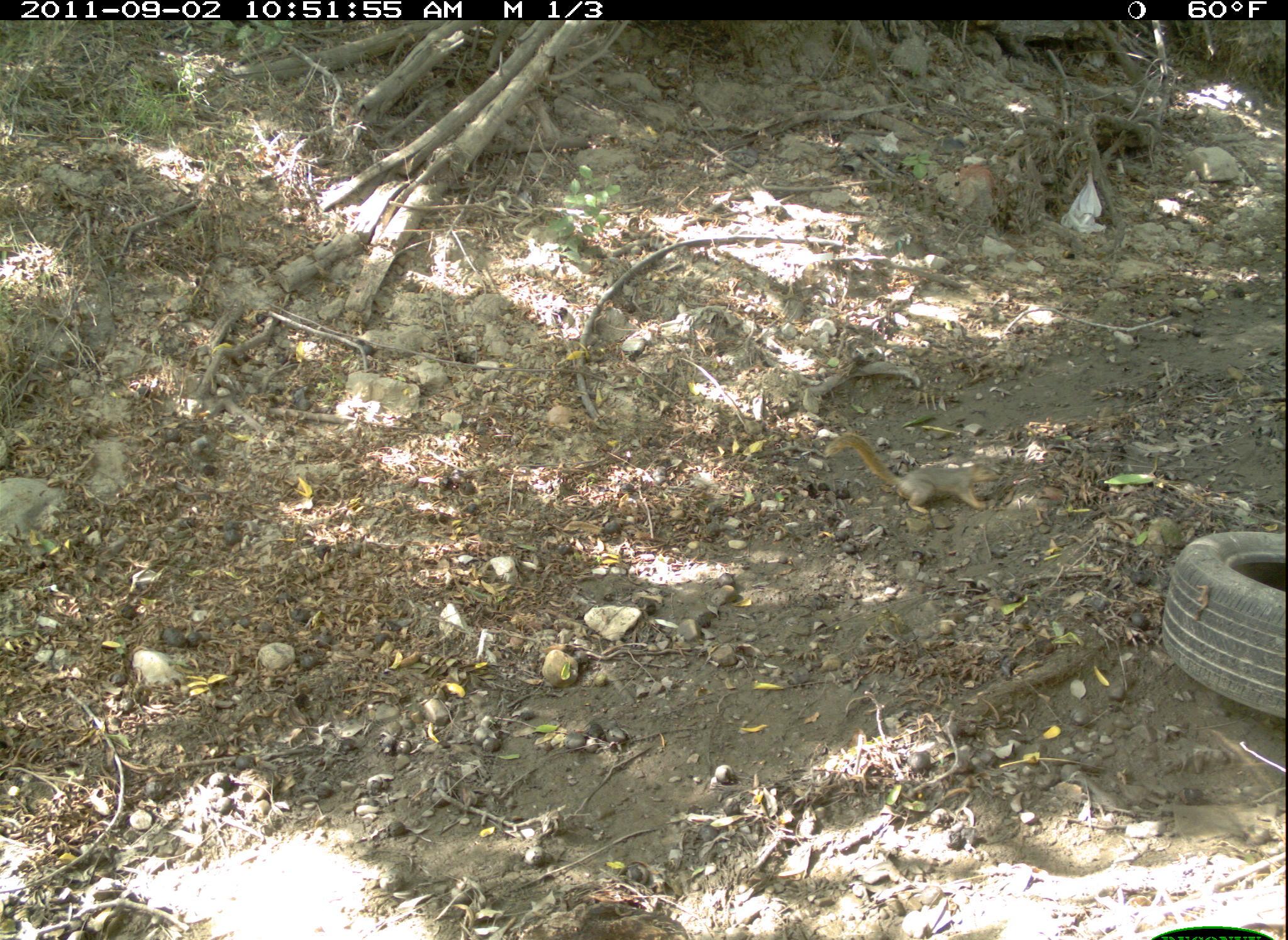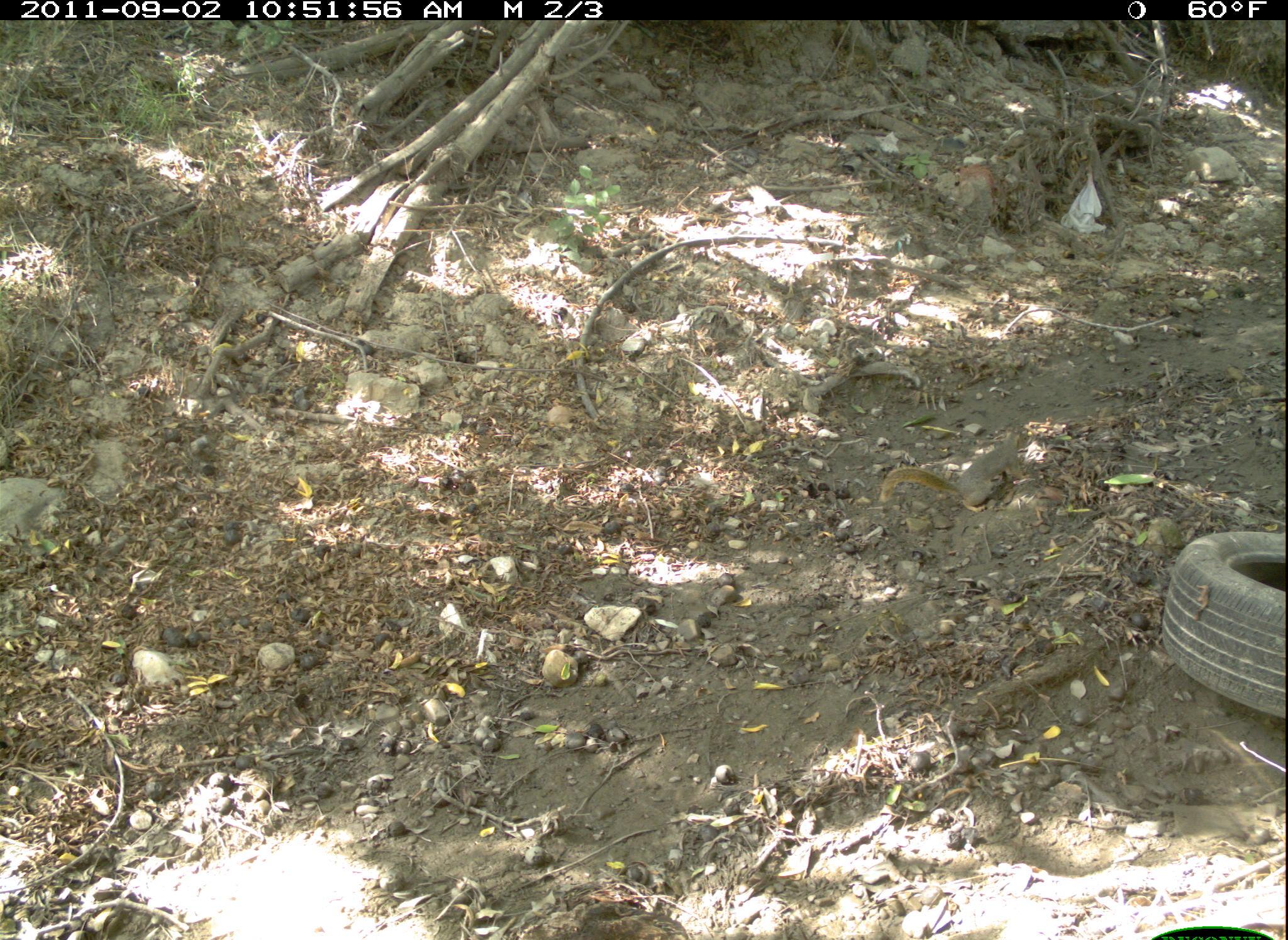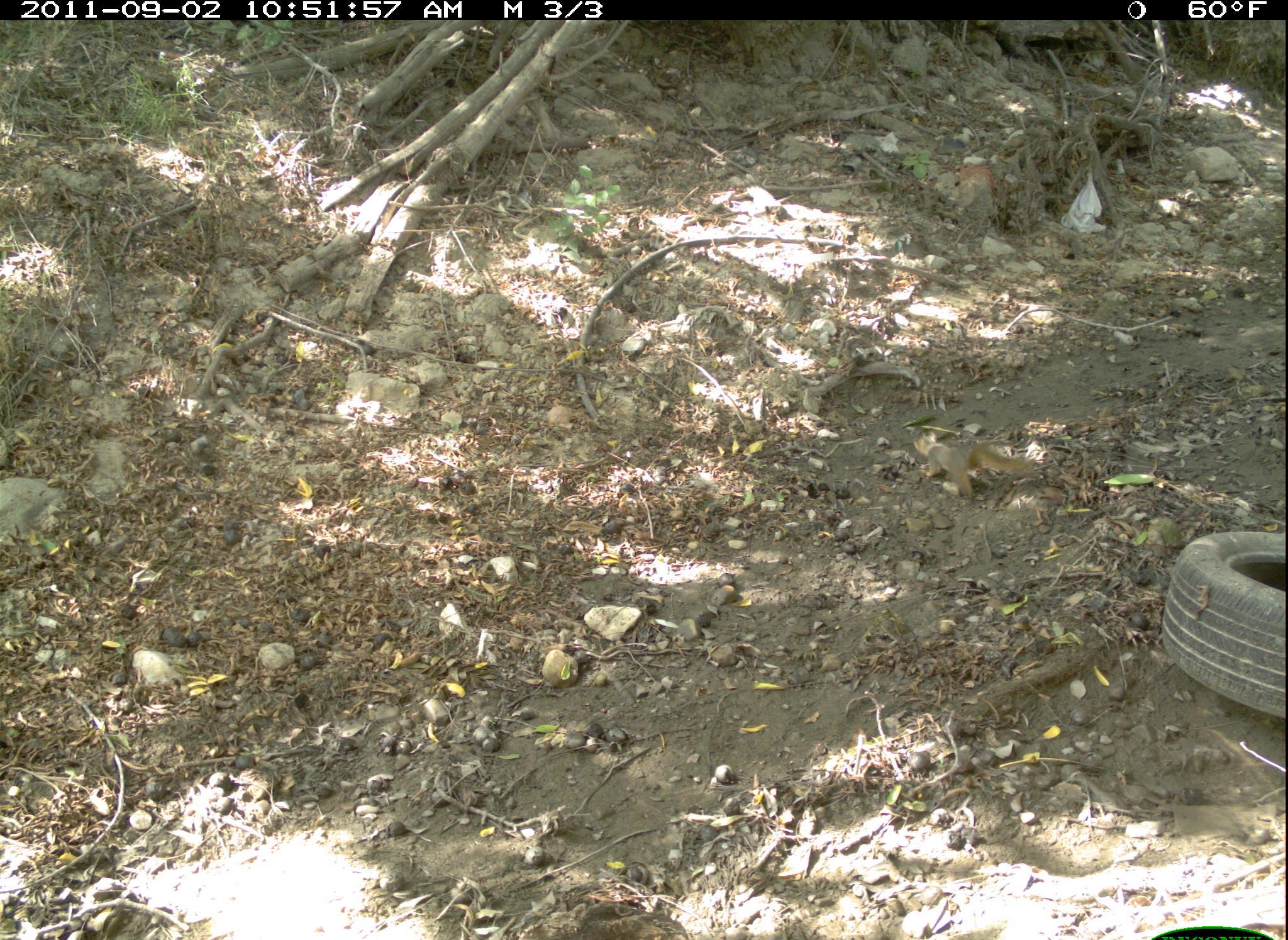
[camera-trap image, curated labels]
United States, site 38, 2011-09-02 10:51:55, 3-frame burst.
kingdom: Animalia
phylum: Chordata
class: Mammalia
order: Rodentia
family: Sciuridae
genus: Sciurus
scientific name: Sciurus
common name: squirrel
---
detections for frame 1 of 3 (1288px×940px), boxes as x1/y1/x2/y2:
squirrel: 824/427/1005/525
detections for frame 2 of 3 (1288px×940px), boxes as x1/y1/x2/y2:
squirrel: 868/424/1026/520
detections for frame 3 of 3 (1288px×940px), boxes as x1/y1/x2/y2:
squirrel: 910/425/1059/519